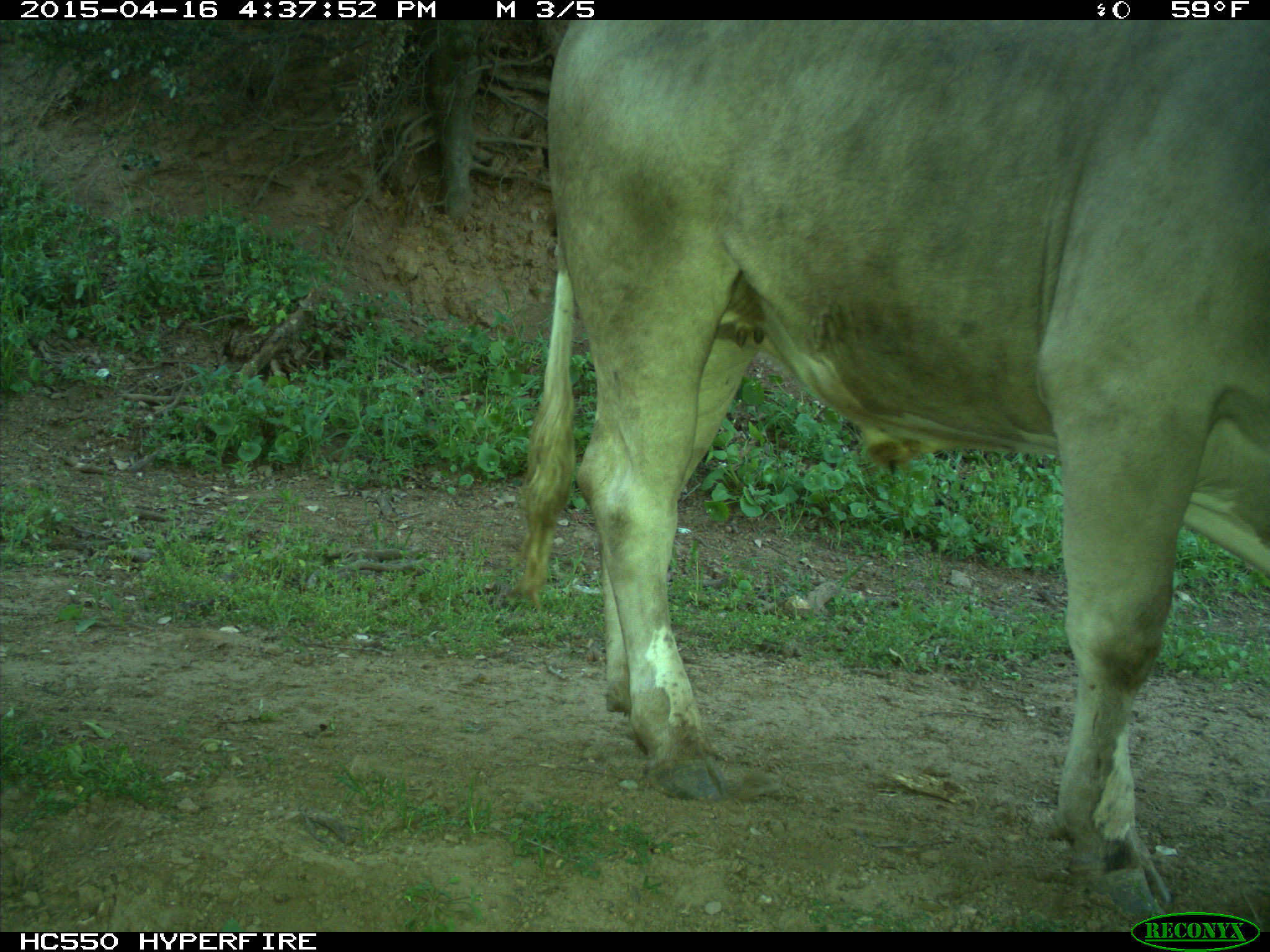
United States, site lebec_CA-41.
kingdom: Animalia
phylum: Chordata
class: Mammalia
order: Artiodactyla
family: Bovidae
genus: Bos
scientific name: Bos taurus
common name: domestic cow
Bos taurus (domestic cow).